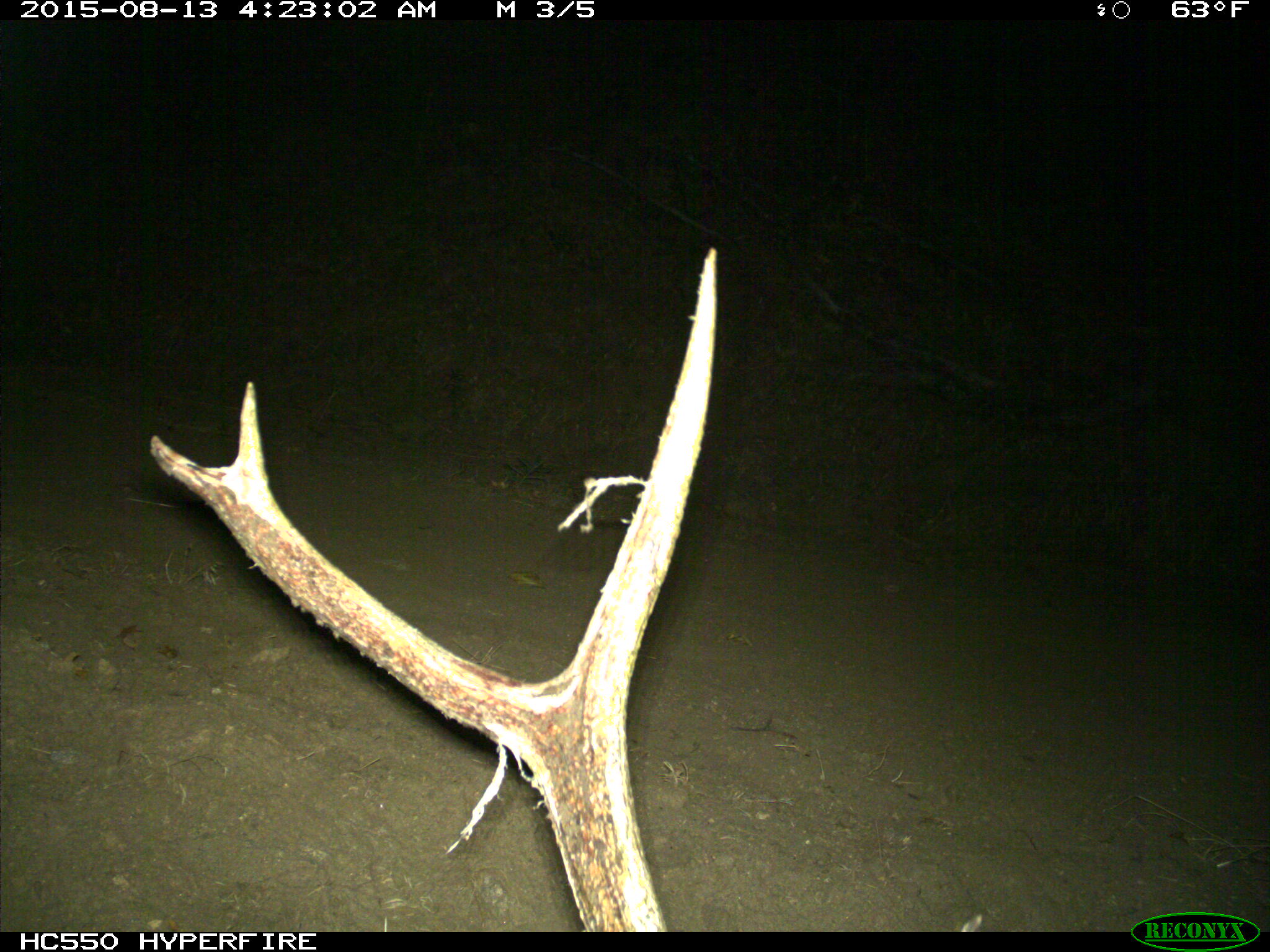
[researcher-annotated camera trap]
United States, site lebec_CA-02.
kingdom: Animalia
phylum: Chordata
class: Mammalia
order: Artiodactyla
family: Cervidae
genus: Cervus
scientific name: Cervus canadensis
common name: elk